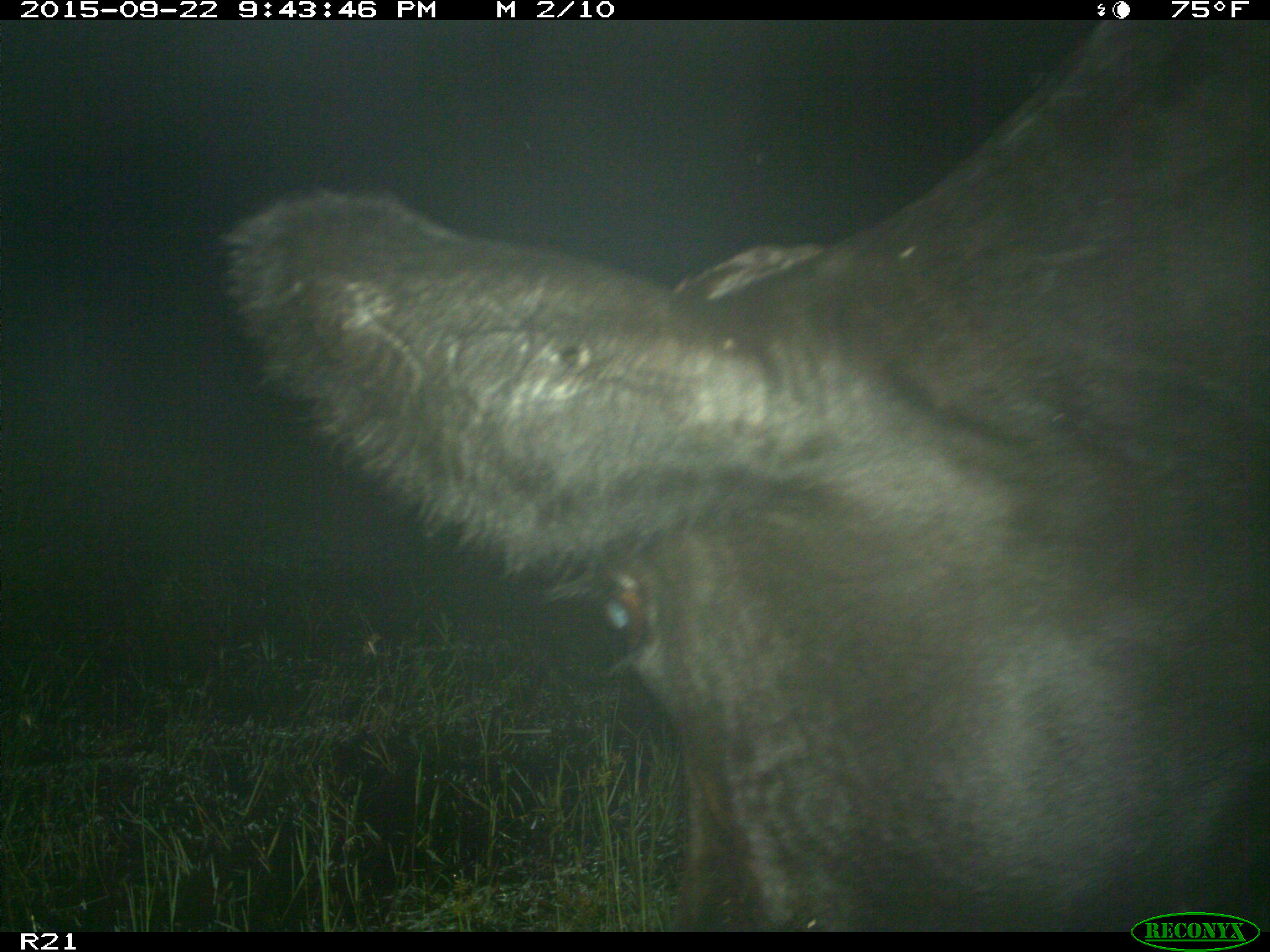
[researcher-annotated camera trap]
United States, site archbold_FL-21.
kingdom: Animalia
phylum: Chordata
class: Mammalia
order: Artiodactyla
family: Bovidae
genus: Bos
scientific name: Bos taurus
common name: domestic cow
Bos taurus (domestic cow).